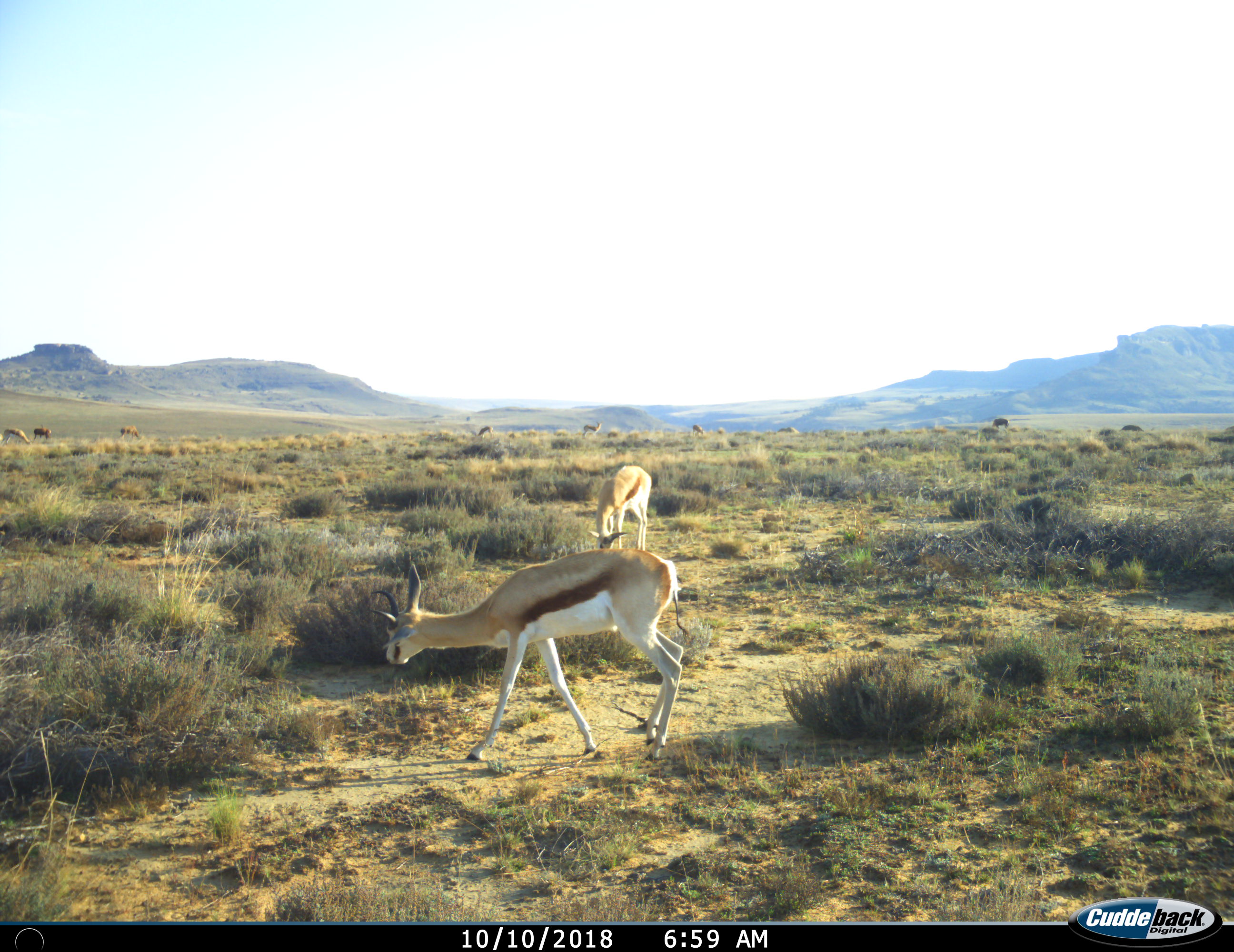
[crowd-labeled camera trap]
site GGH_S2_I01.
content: unidentified animal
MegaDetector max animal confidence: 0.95